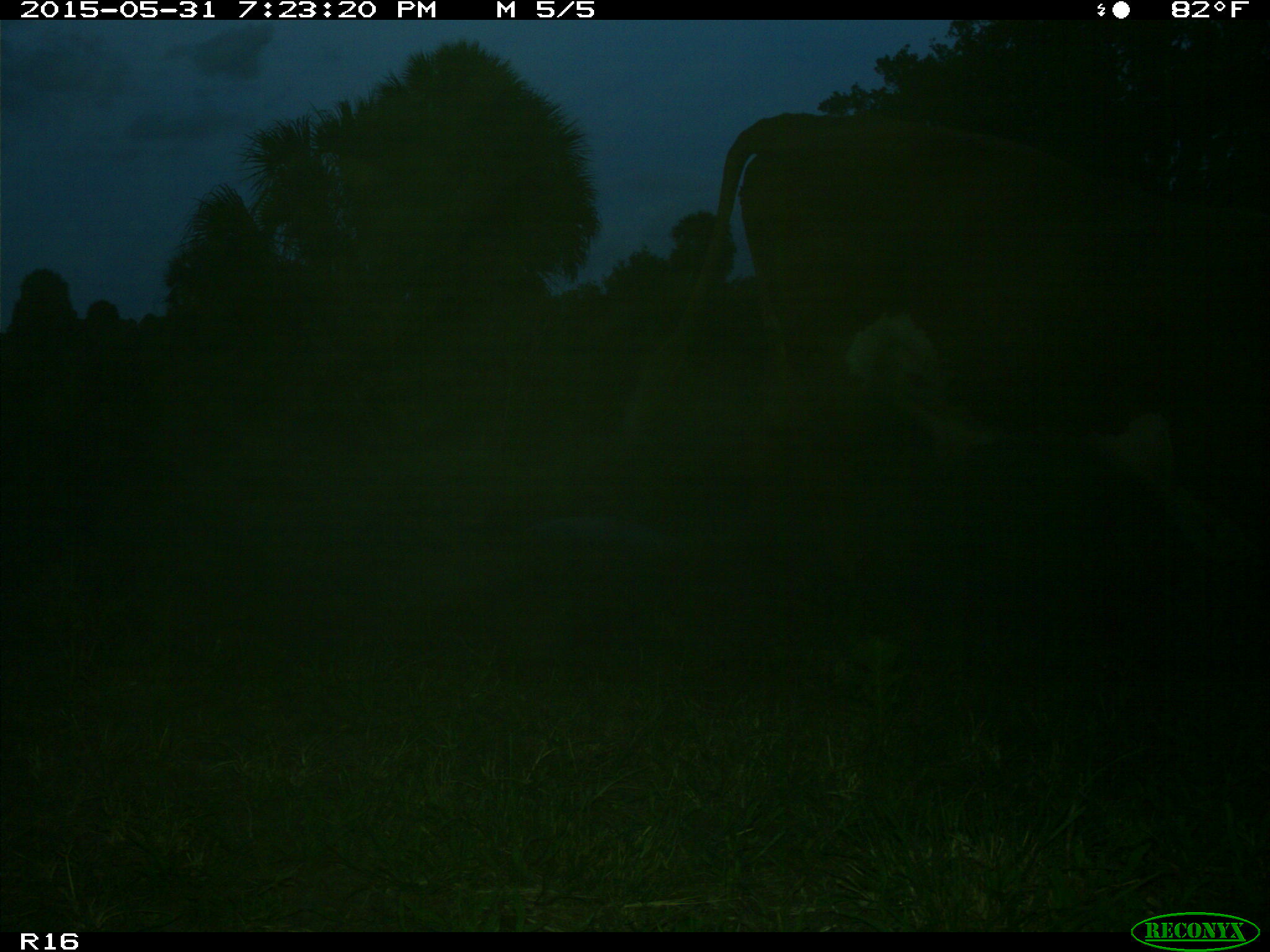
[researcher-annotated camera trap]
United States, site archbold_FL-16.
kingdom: Animalia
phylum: Chordata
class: Mammalia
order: Artiodactyla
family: Bovidae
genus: Bos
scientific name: Bos taurus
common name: domestic cow